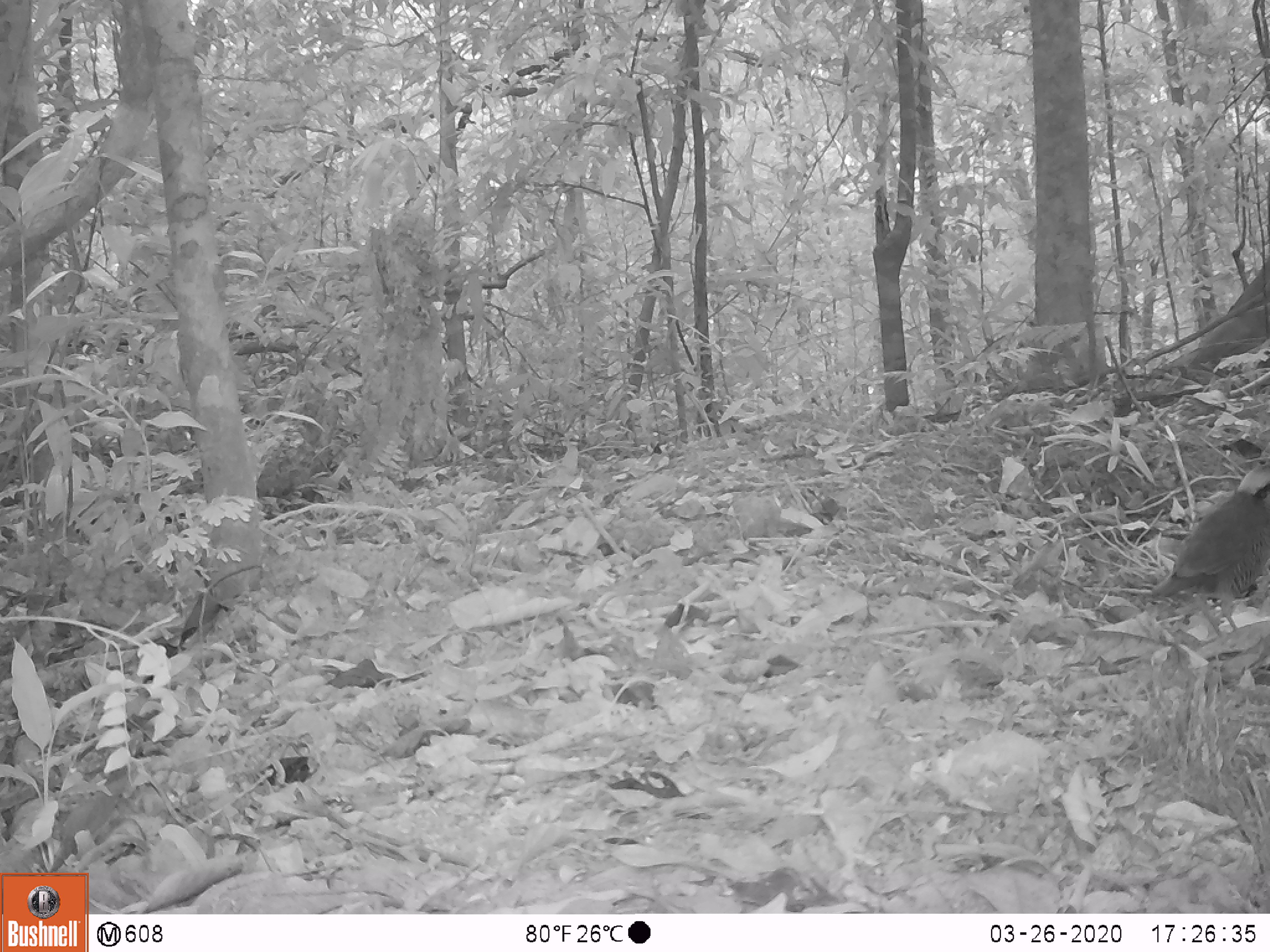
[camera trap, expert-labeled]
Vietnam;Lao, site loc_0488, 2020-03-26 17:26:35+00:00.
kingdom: Animalia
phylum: Chordata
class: Aves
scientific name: Aves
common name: bird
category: unidentified bird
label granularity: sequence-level